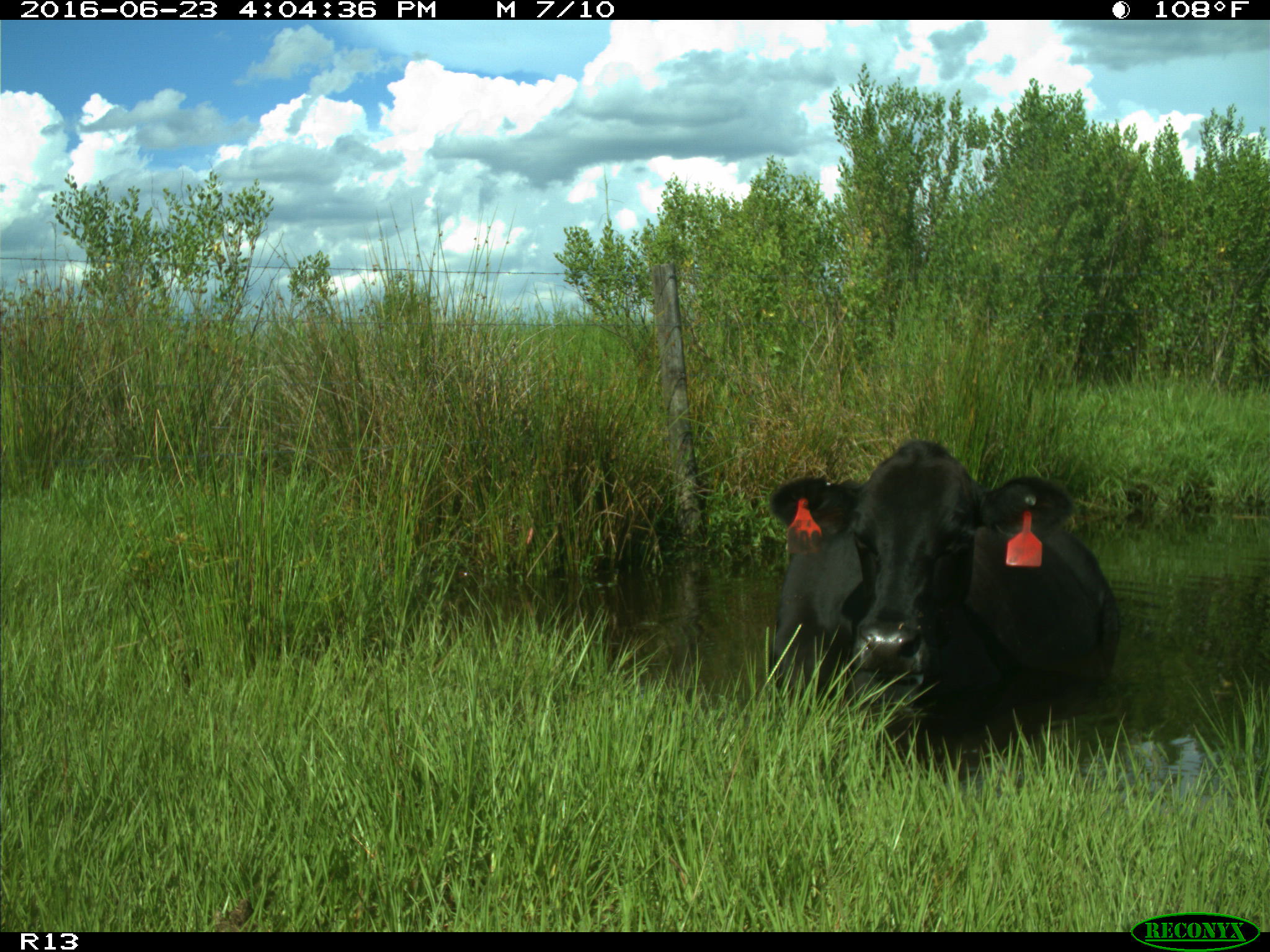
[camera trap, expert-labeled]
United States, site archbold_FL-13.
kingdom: Animalia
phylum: Chordata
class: Mammalia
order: Artiodactyla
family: Bovidae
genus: Bos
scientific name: Bos taurus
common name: domestic cow